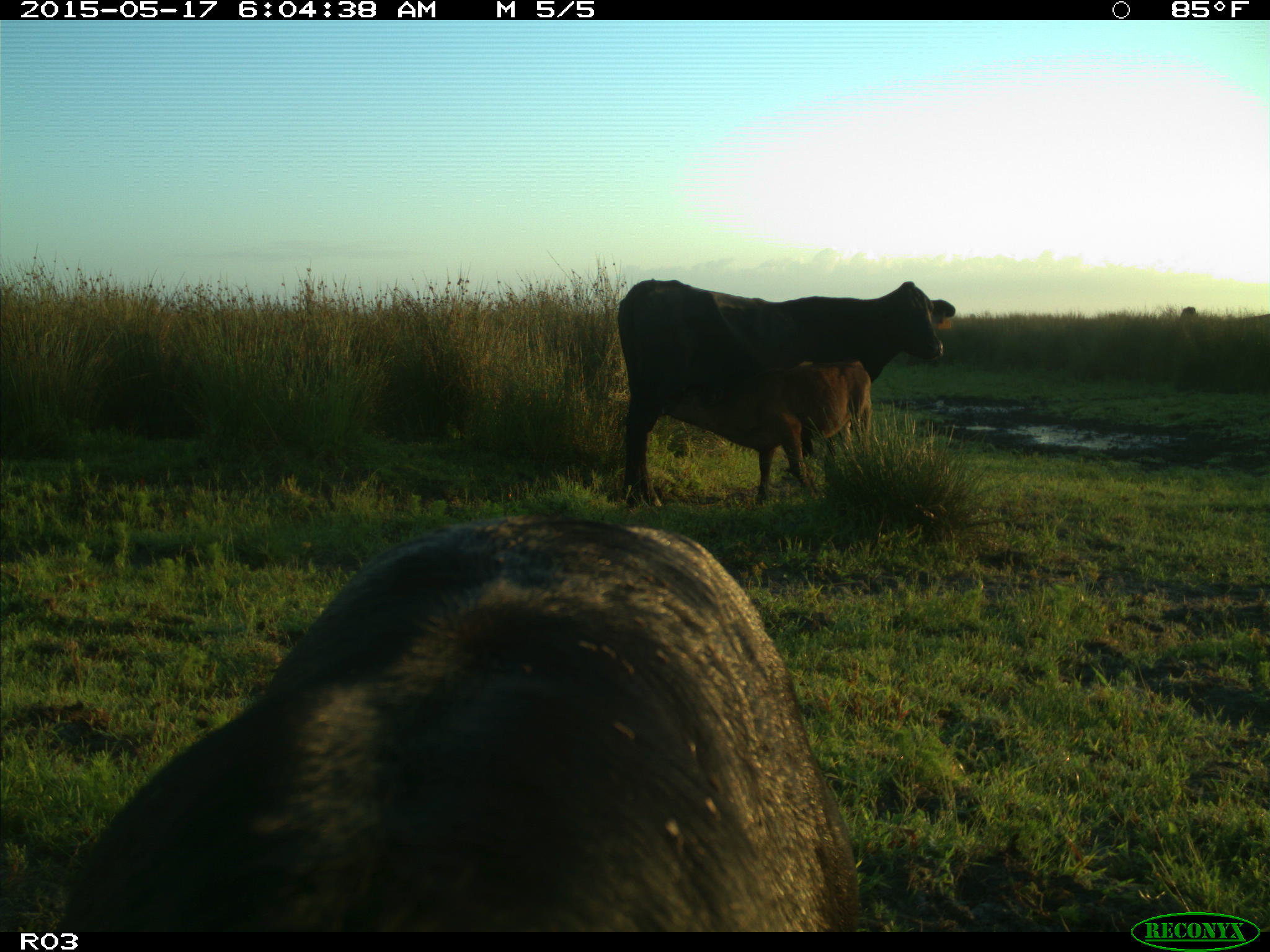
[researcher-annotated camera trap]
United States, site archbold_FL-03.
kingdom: Animalia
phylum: Chordata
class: Mammalia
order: Artiodactyla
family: Bovidae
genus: Bos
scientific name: Bos taurus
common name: domestic cow